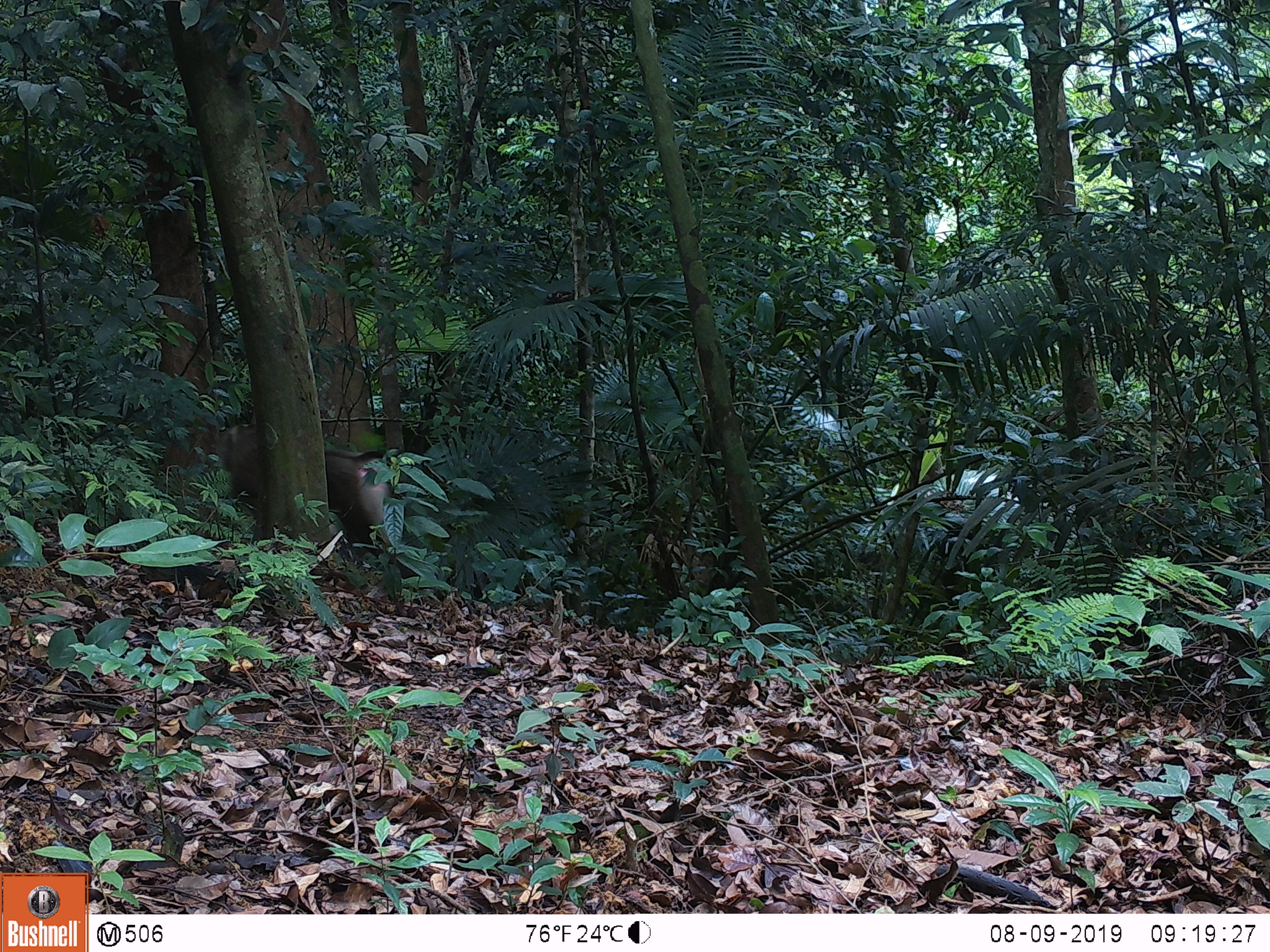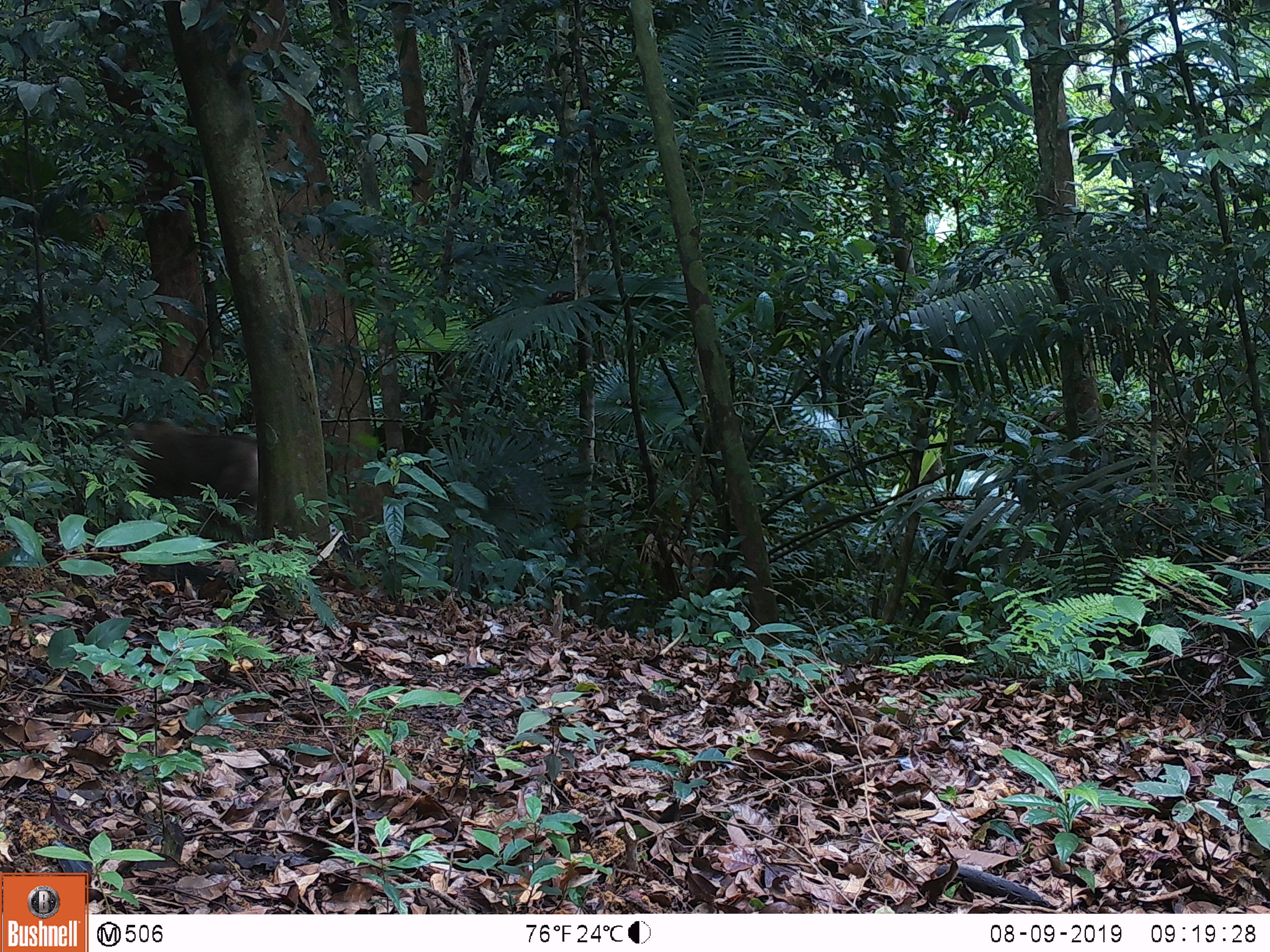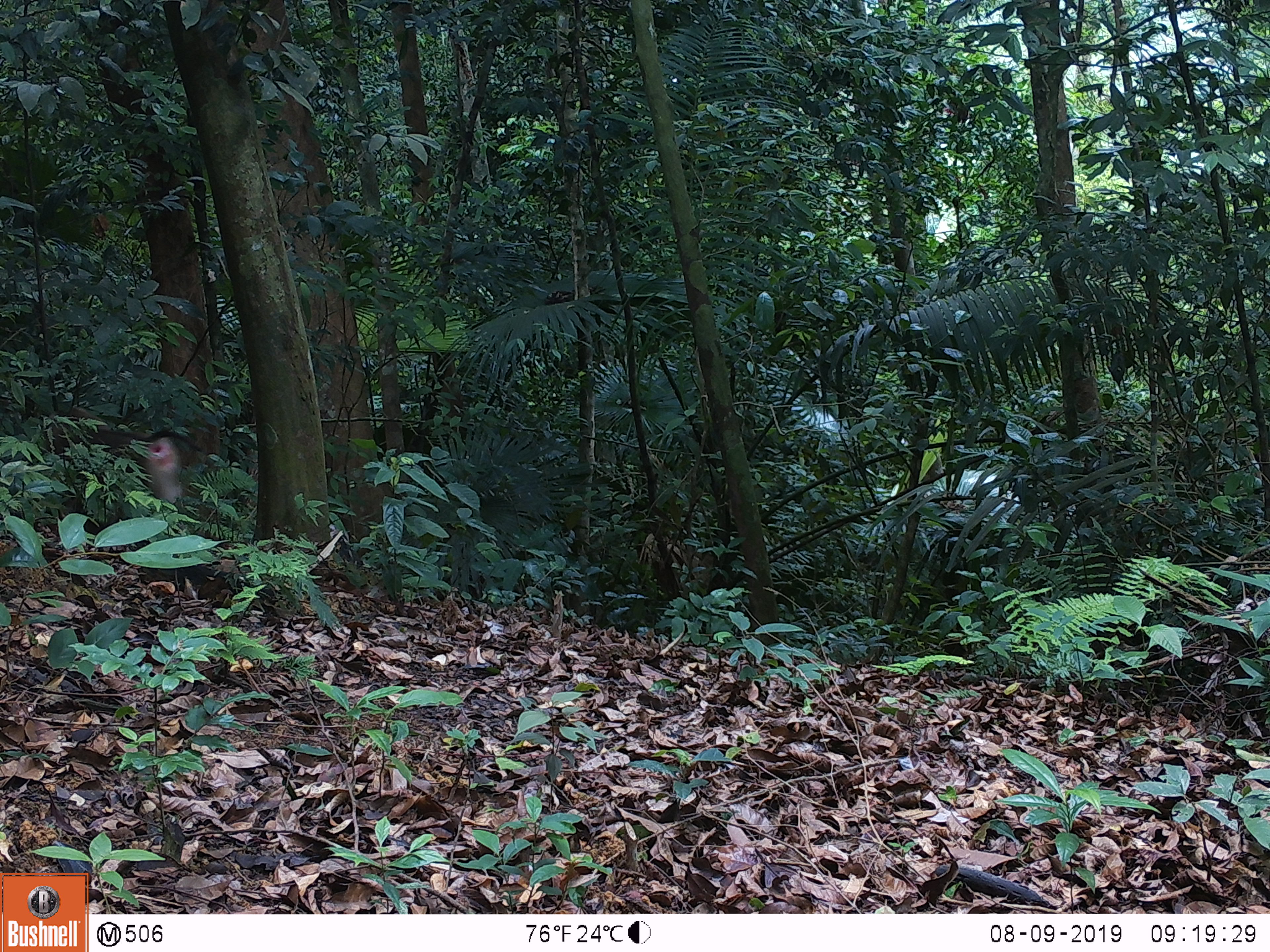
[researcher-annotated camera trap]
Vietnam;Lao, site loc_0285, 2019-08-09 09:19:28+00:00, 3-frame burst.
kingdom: Animalia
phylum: Chordata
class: Mammalia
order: Primates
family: Cercopithecidae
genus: Macaca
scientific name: Macaca nemestrina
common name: pig-tailed macaque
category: pig tailed macaque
Pig tailed macaque (pig-tailed macaque) (Macaca nemestrina). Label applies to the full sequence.